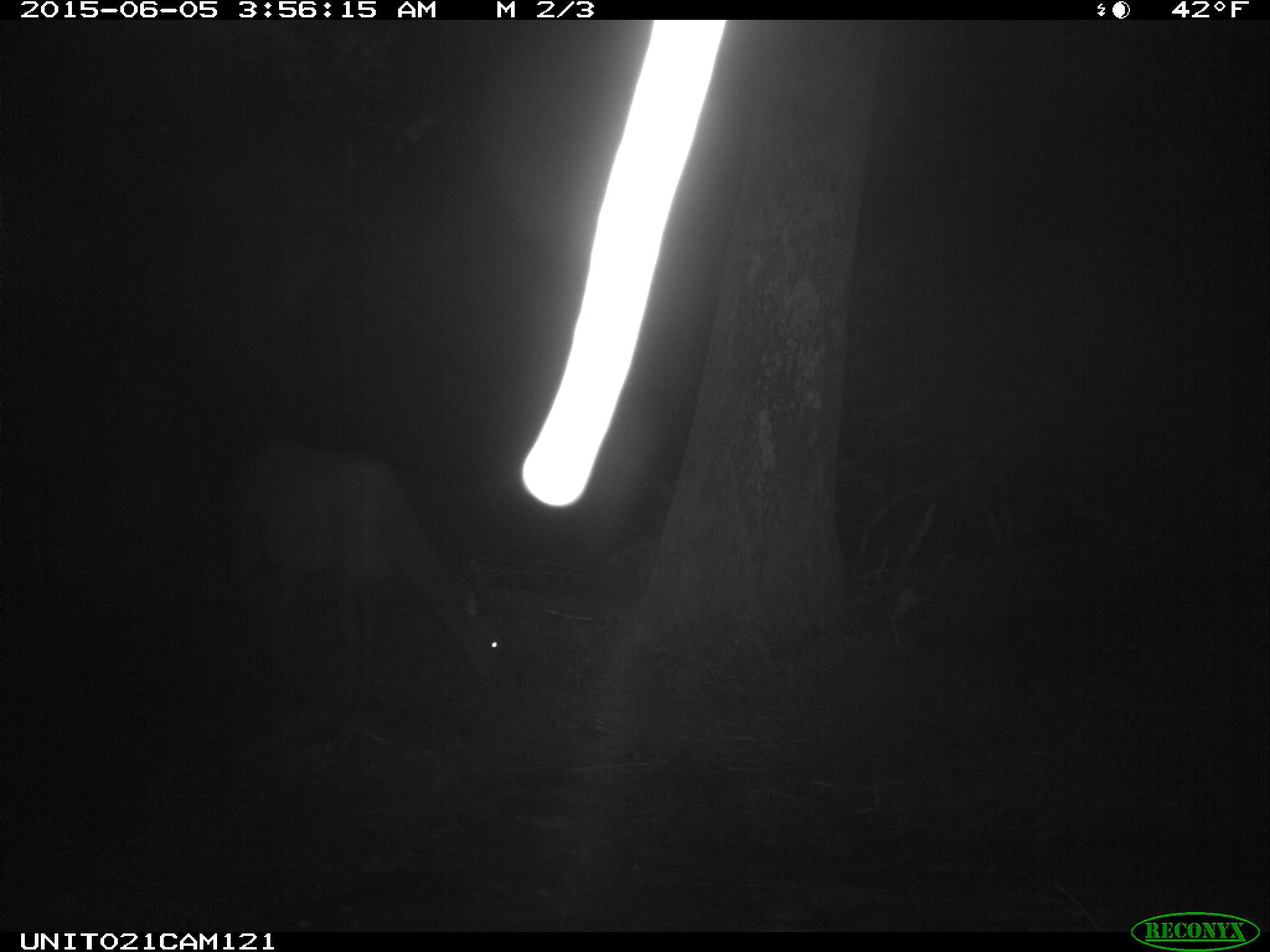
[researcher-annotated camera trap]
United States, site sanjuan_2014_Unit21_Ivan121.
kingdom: Animalia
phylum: Chordata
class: Mammalia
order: Artiodactyla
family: Cervidae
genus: Cervus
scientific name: Cervus elaphus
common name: red deer